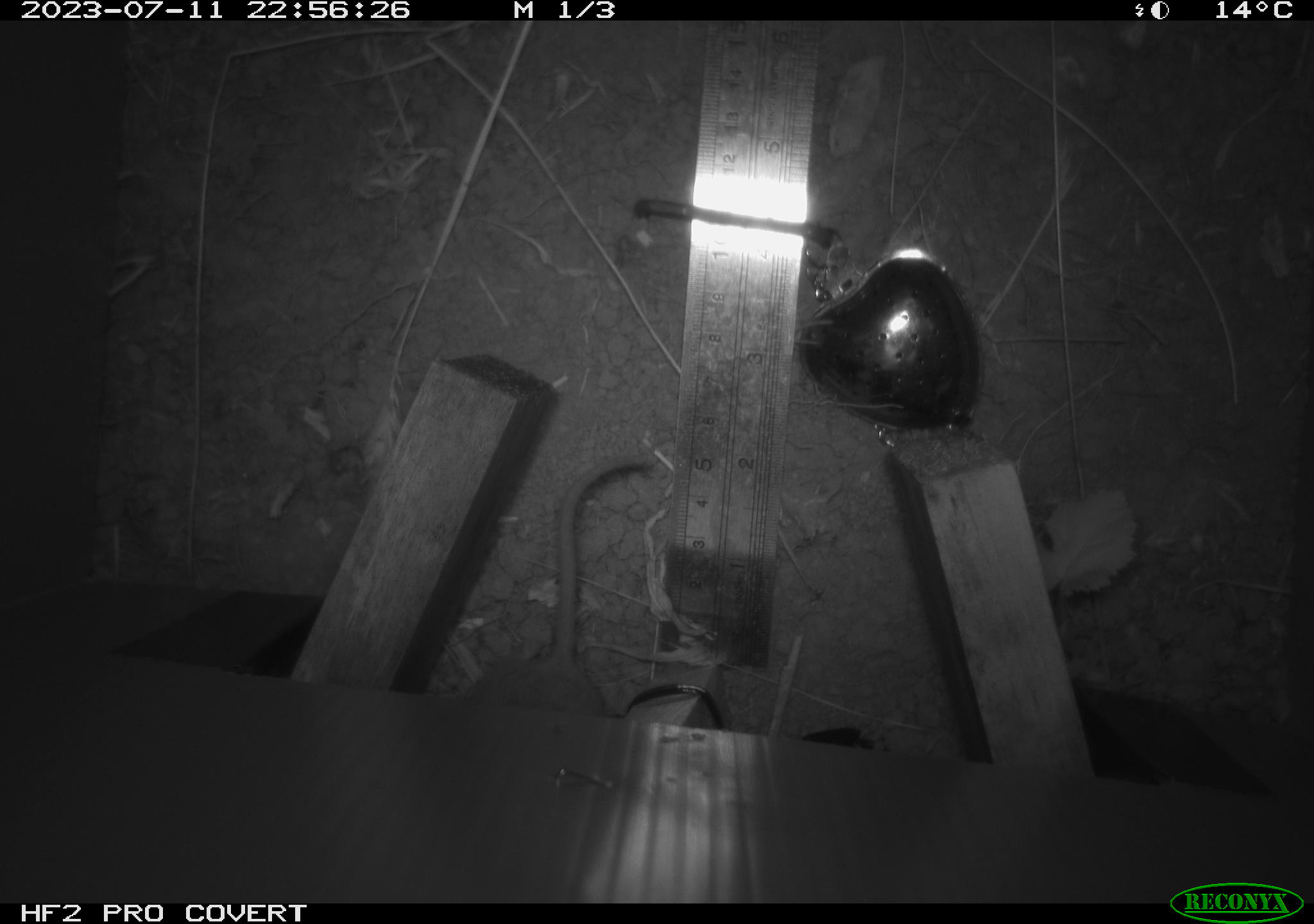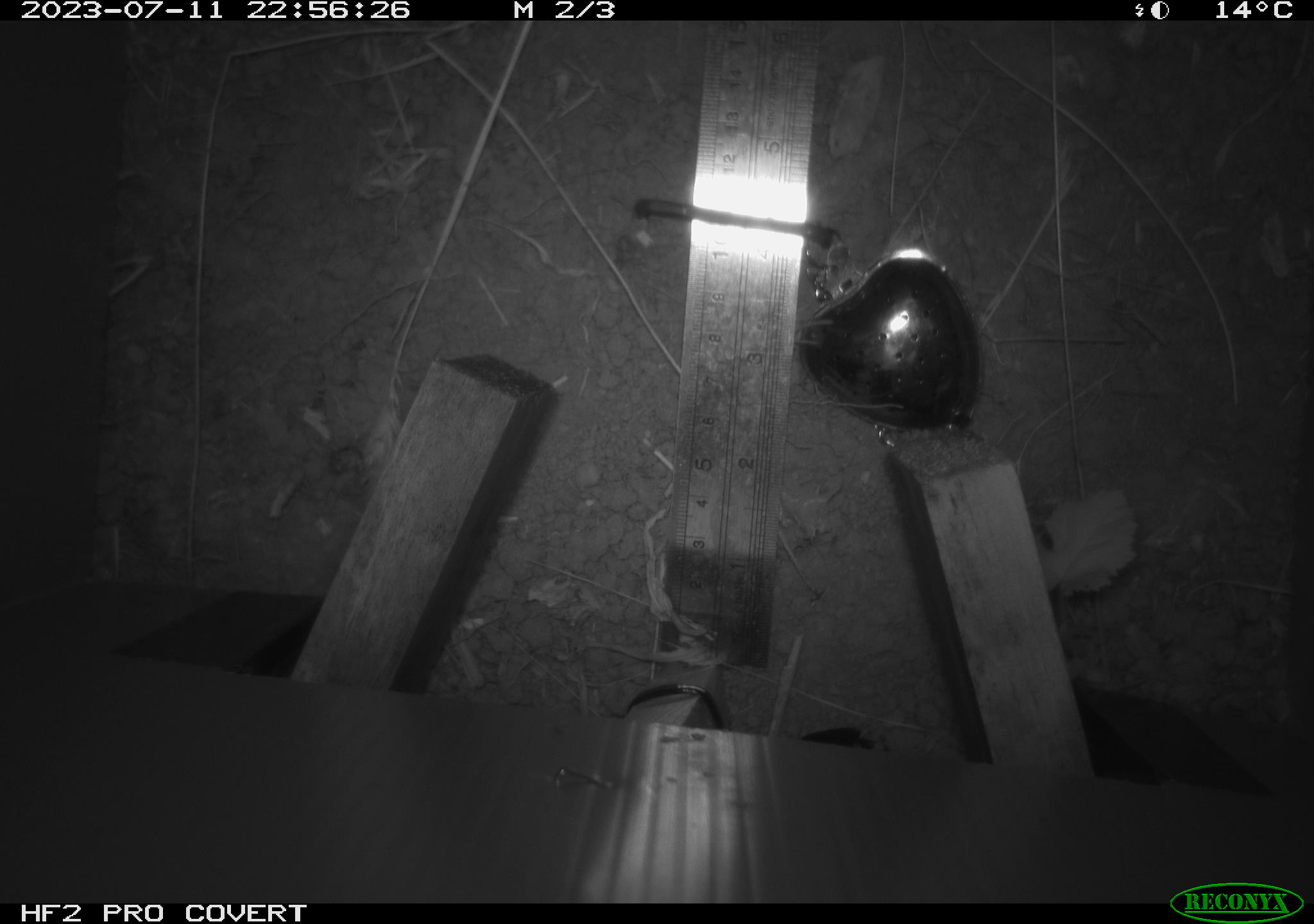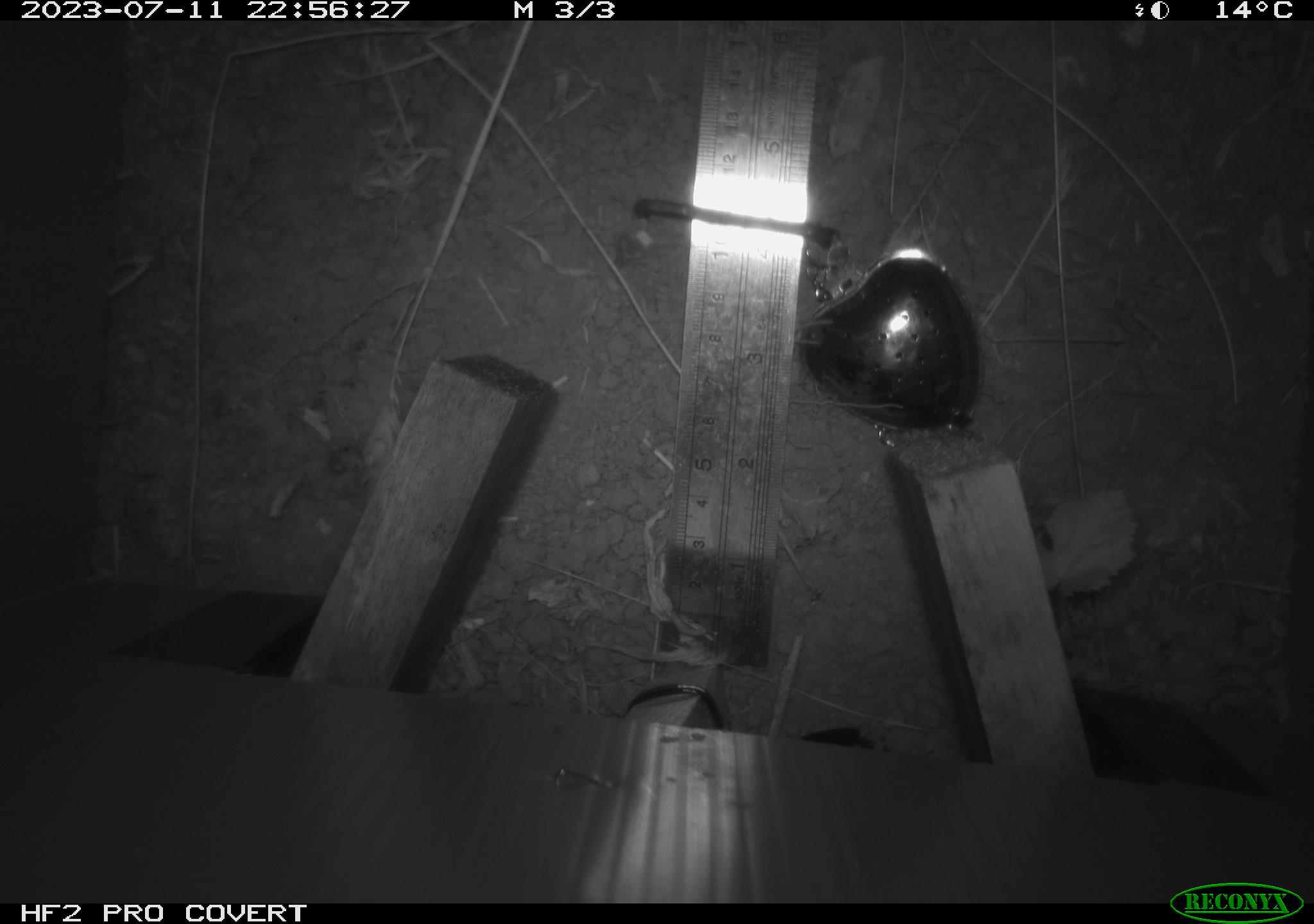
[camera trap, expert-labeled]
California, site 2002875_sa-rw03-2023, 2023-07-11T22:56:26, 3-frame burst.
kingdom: Animalia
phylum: Chordata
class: Mammalia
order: Rodentia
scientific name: Rodentia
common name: mouse species